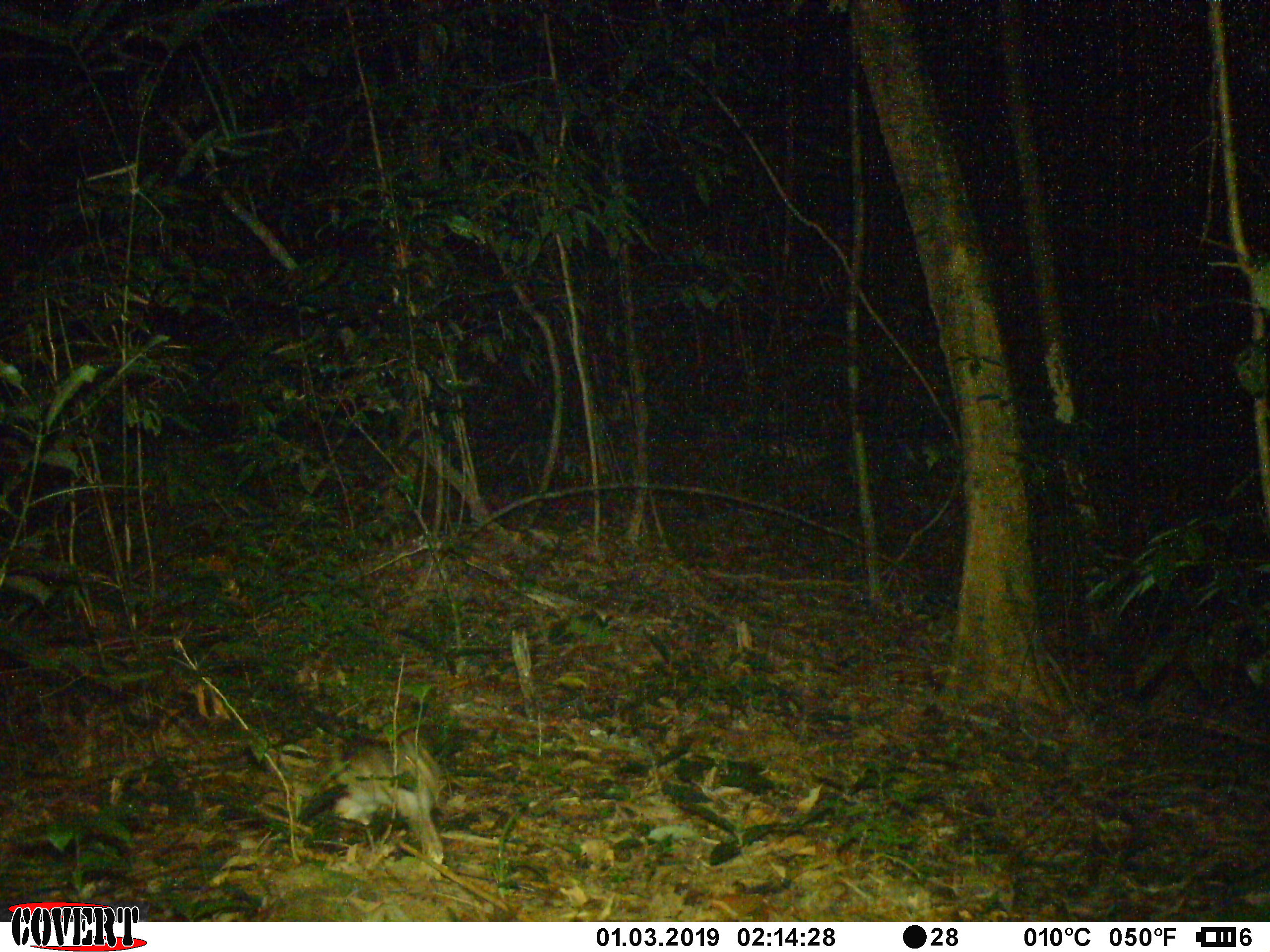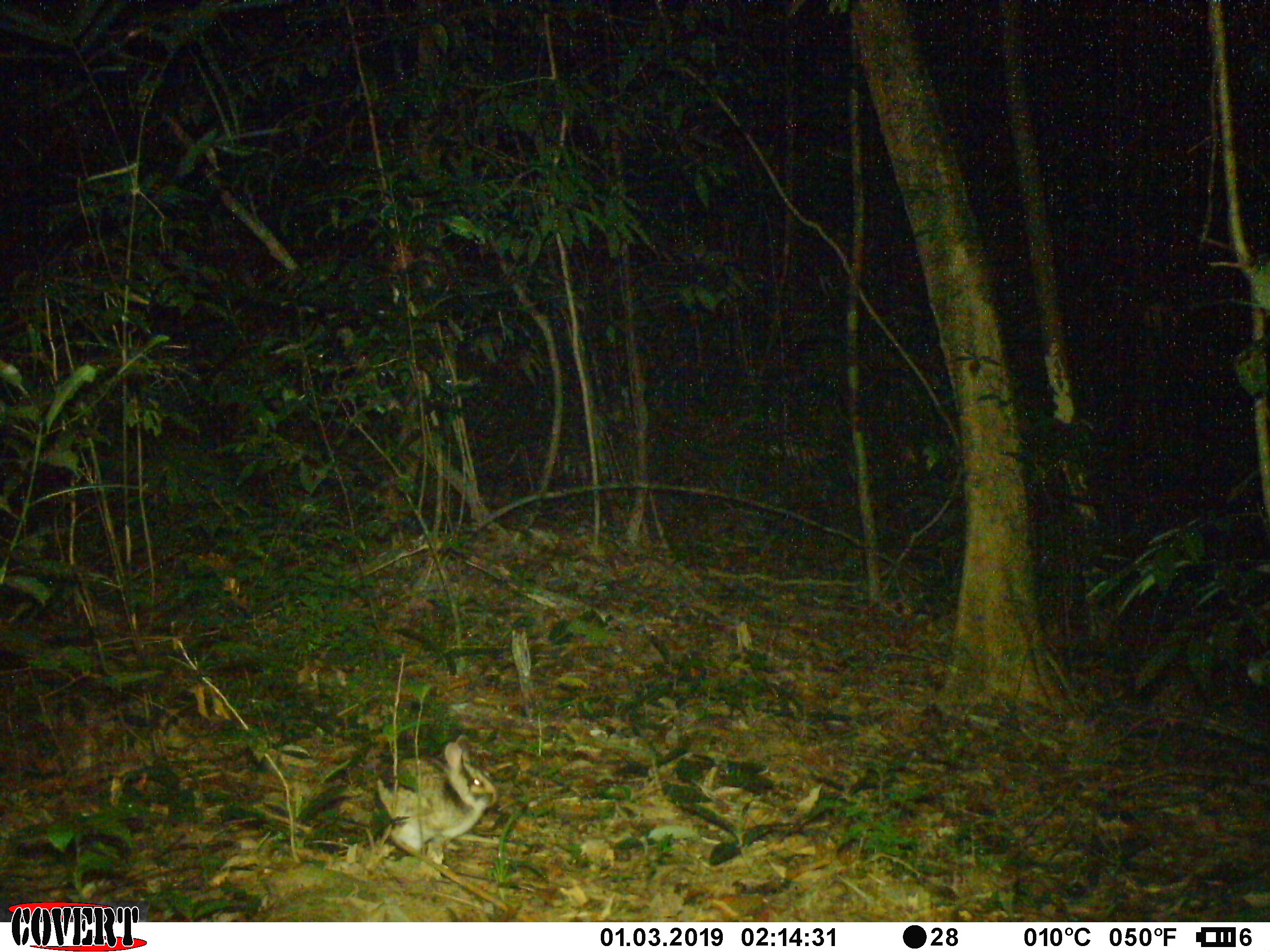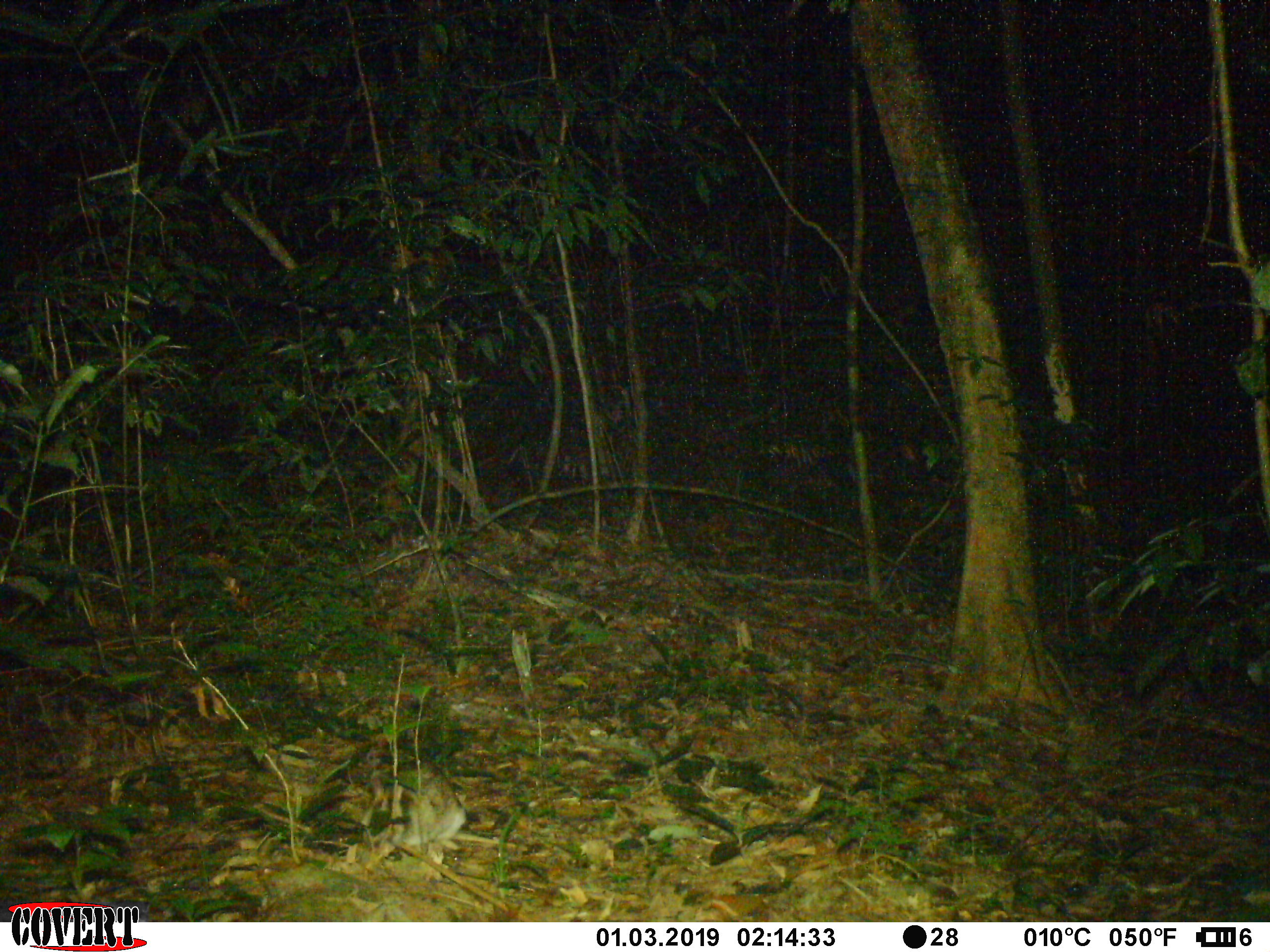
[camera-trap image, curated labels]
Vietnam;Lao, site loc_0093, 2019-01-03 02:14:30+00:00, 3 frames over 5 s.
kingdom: Animalia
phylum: Chordata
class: Mammalia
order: Lagomorpha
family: Leporidae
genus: Nesolagus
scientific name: Nesolagus timminsi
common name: annamite striped rabbit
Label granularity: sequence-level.